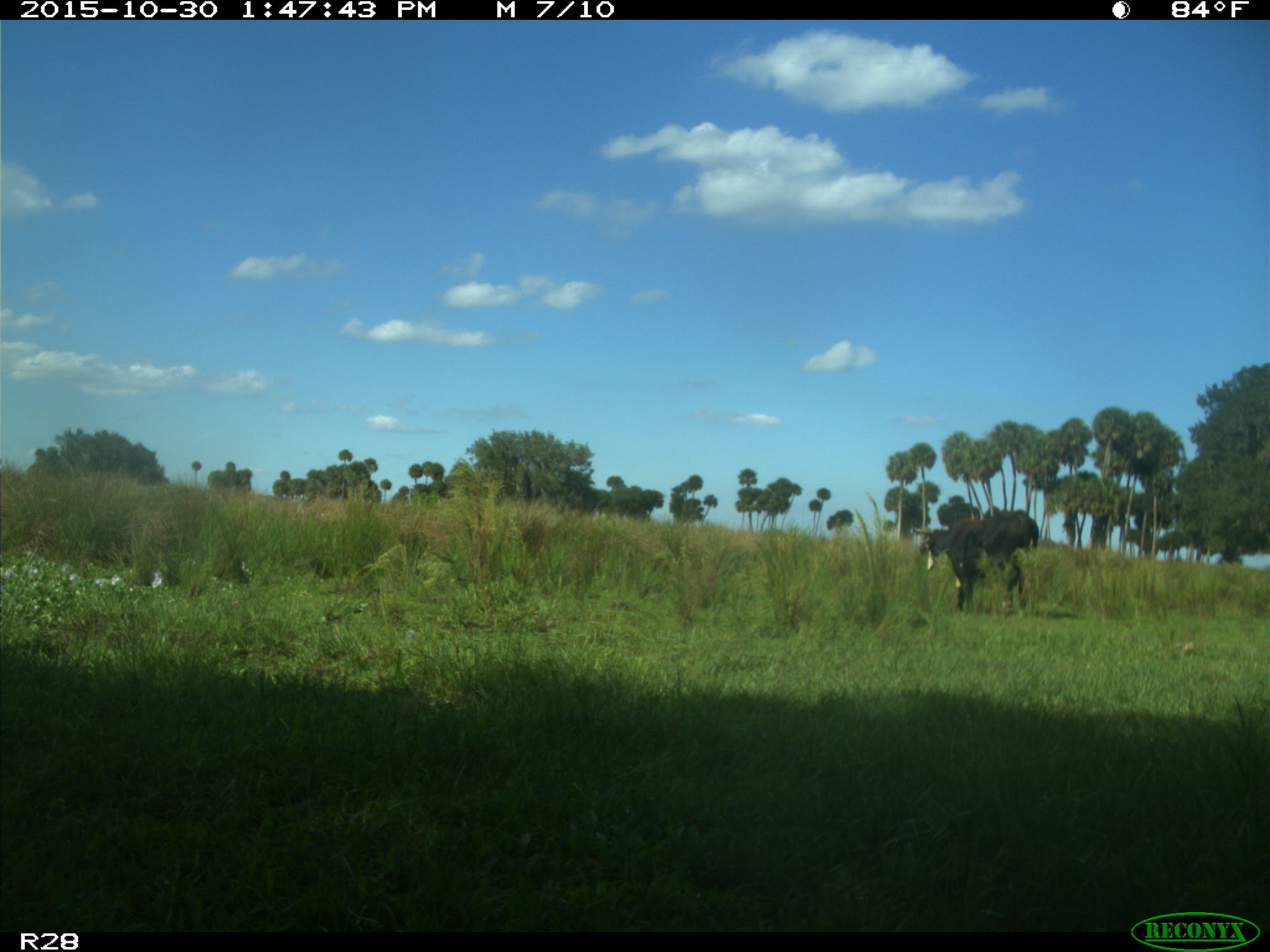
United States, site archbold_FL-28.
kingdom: Animalia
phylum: Chordata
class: Mammalia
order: Artiodactyla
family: Bovidae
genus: Bos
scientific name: Bos taurus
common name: domestic cow